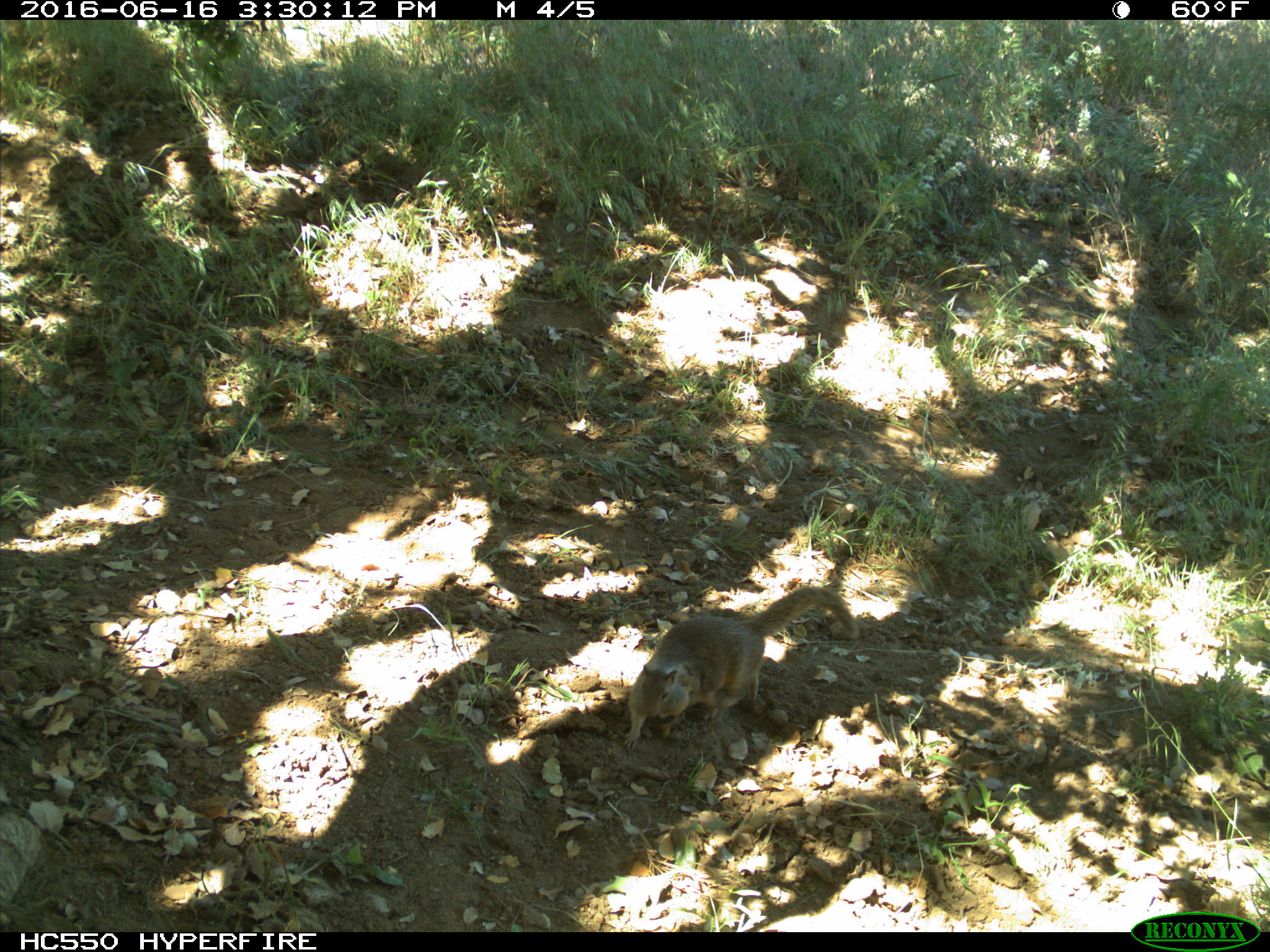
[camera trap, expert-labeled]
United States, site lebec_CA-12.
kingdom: Animalia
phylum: Chordata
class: Mammalia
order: Rodentia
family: Sciuridae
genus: Otospermophilus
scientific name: Otospermophilus beecheyi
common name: california ground squirrel